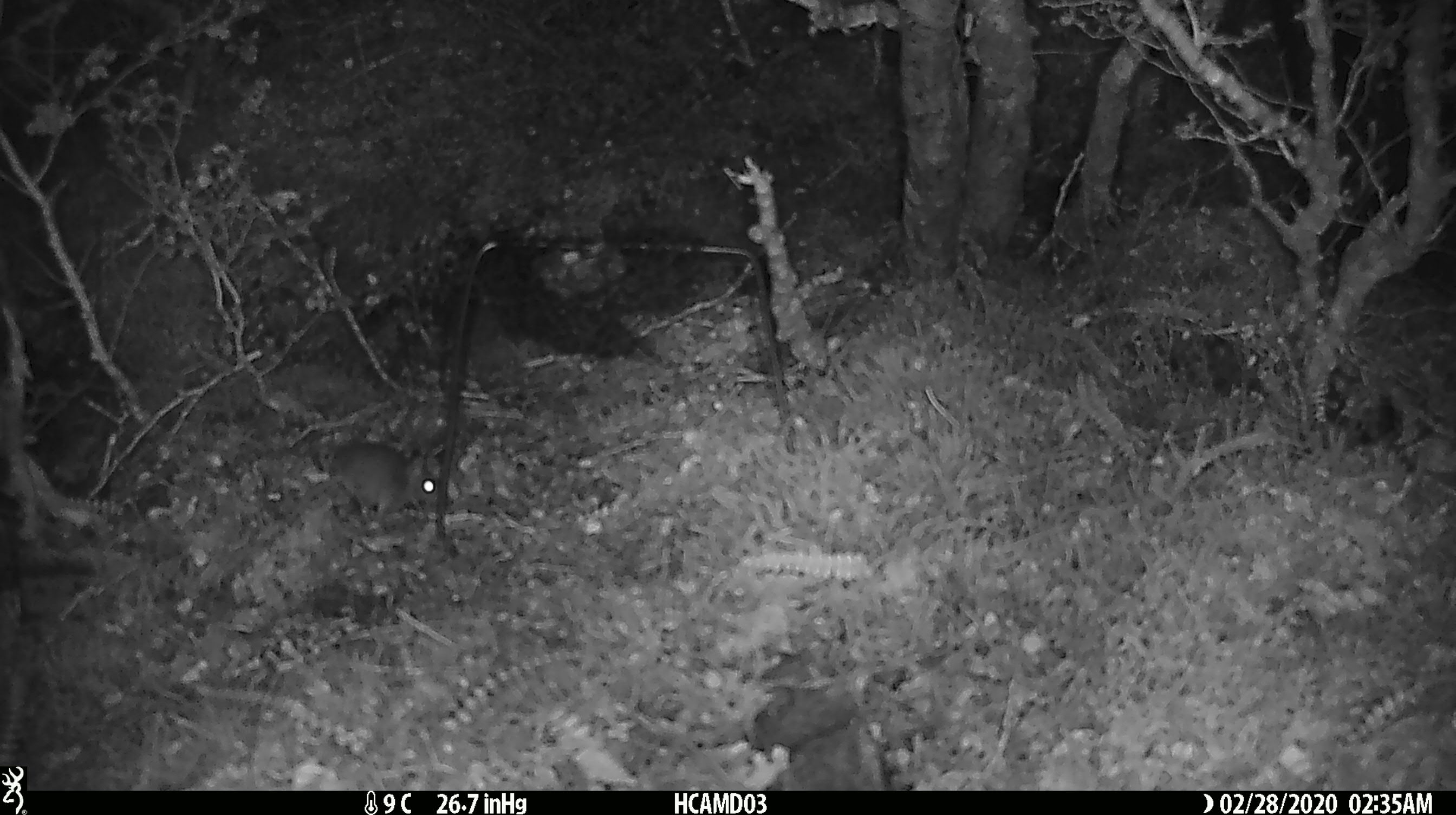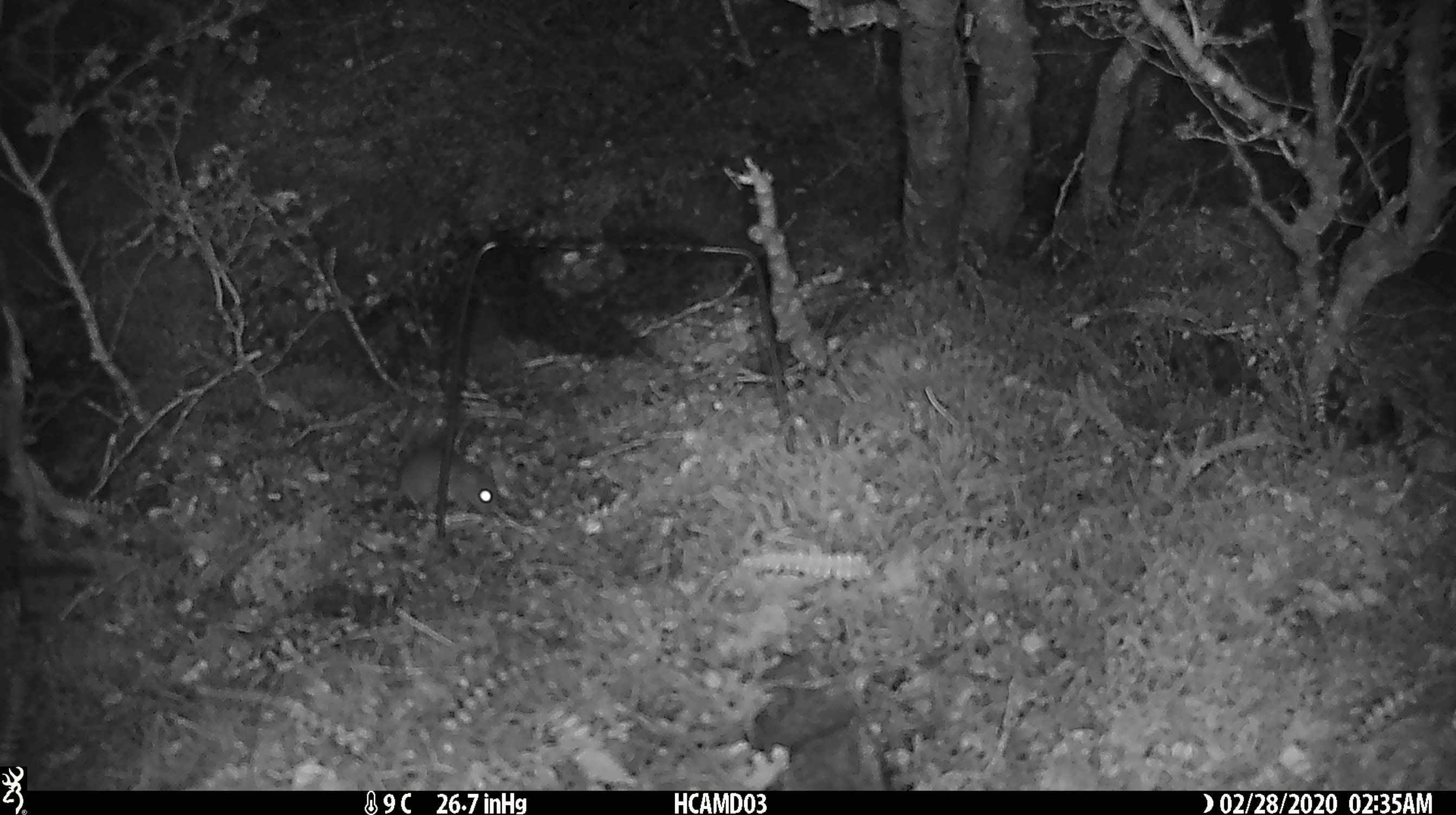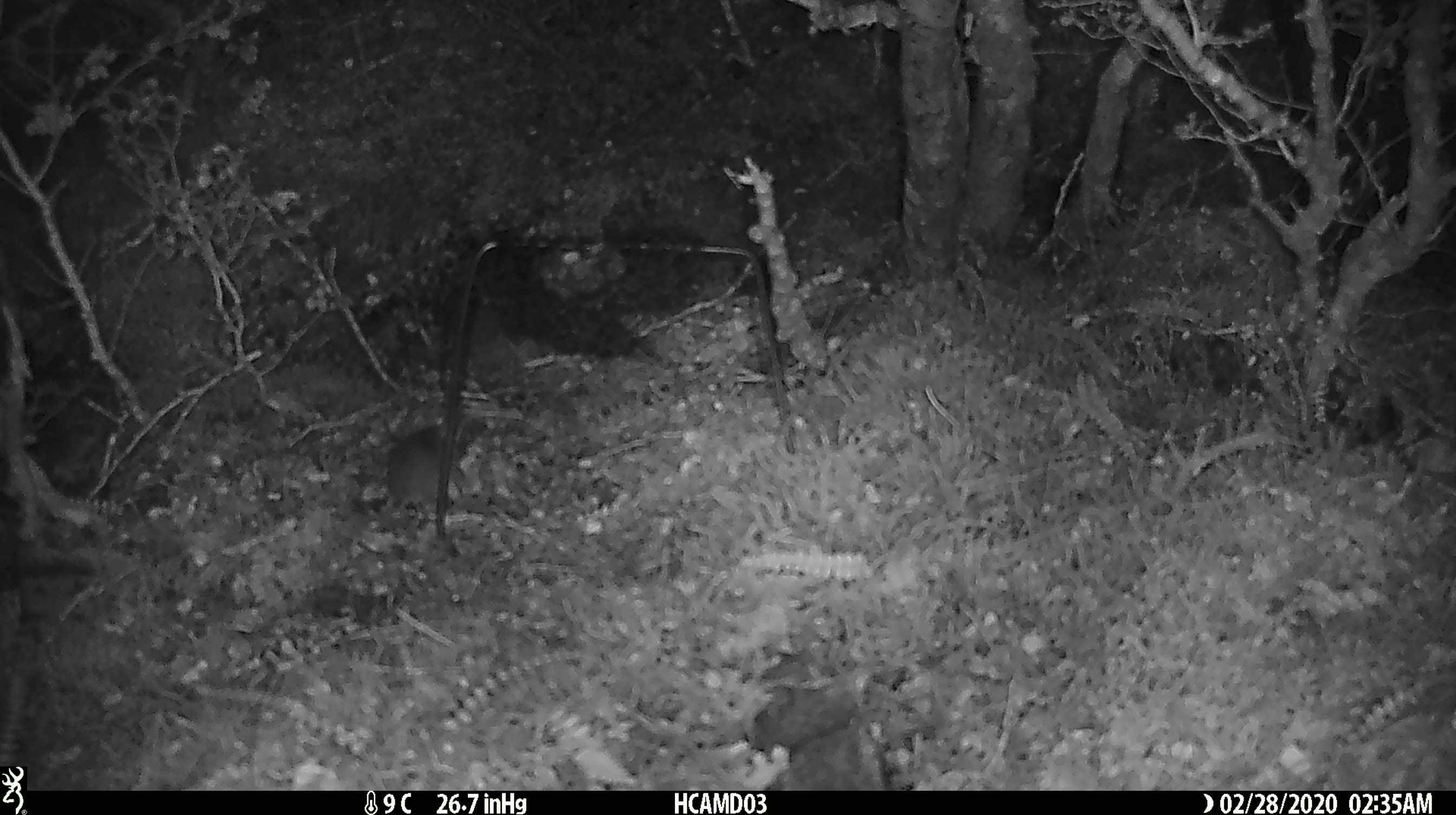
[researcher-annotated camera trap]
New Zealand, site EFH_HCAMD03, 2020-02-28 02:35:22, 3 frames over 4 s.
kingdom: Animalia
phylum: Chordata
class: Mammalia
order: Rodentia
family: Muridae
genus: Mus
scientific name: Mus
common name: mouse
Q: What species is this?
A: Mouse (Mus).